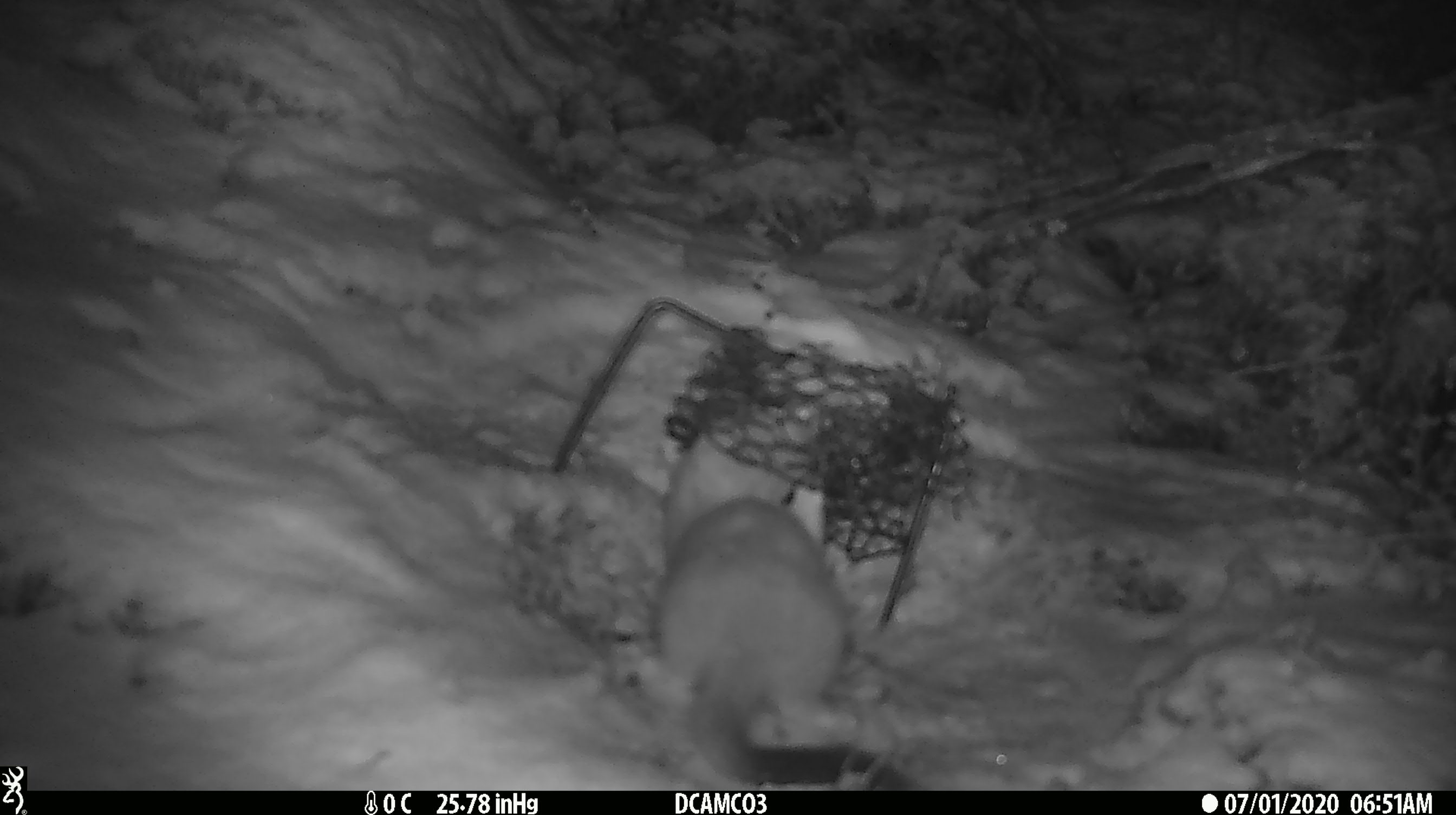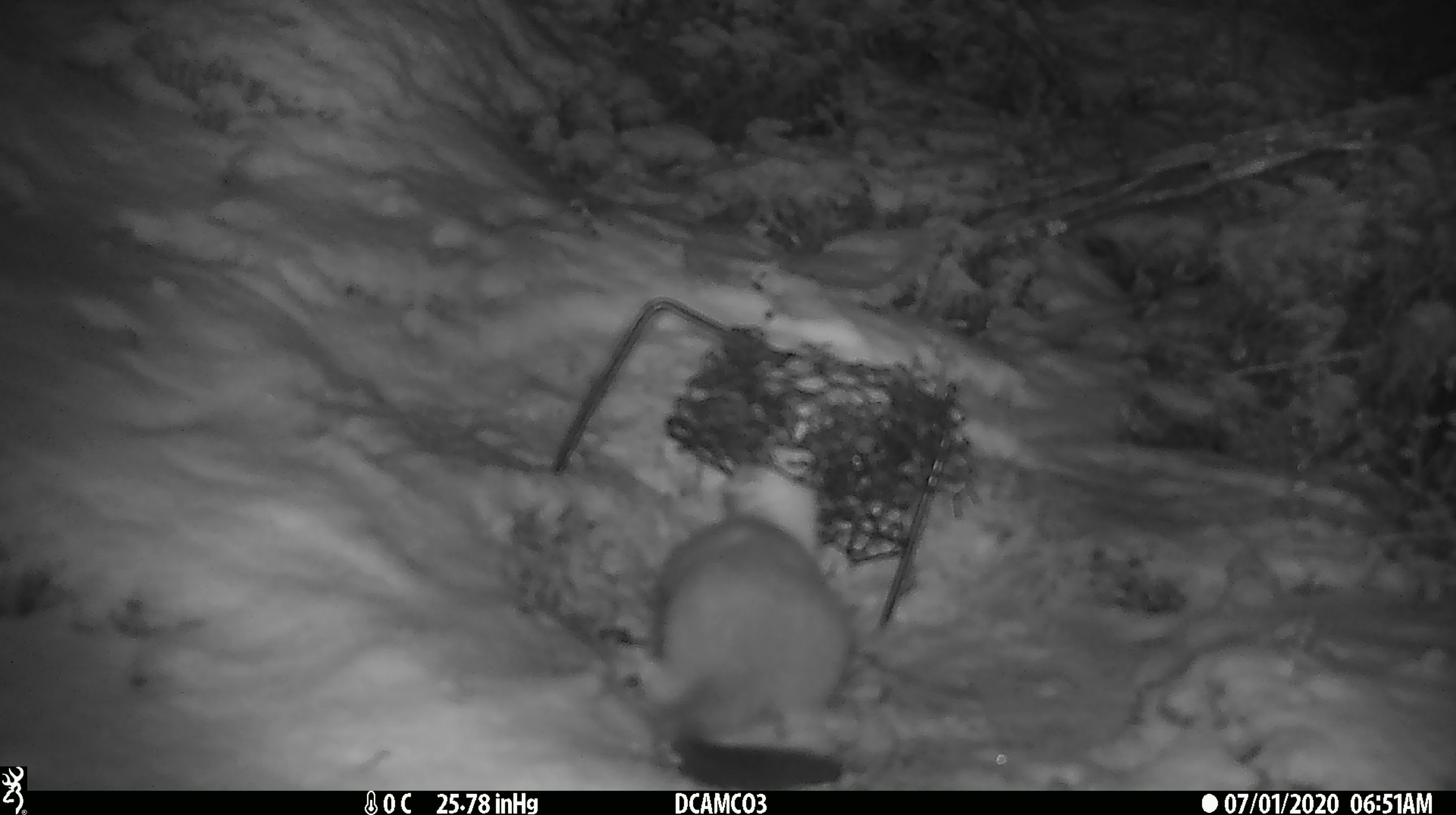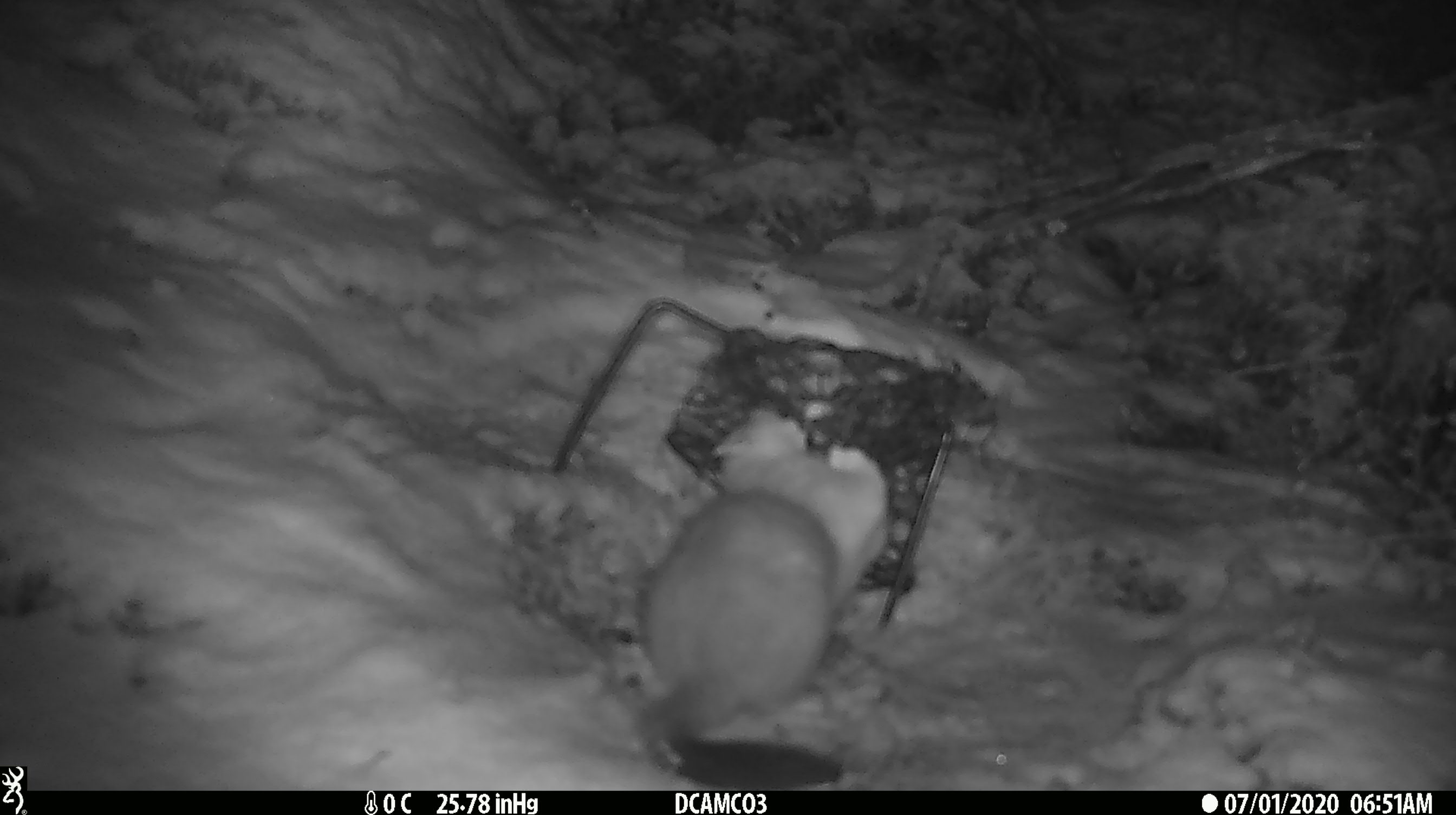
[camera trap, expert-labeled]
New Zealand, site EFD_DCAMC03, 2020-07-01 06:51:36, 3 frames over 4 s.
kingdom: Animalia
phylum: Chordata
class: Mammalia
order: Carnivora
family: Mustelidae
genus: Mustela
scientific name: Mustela erminea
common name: stoat